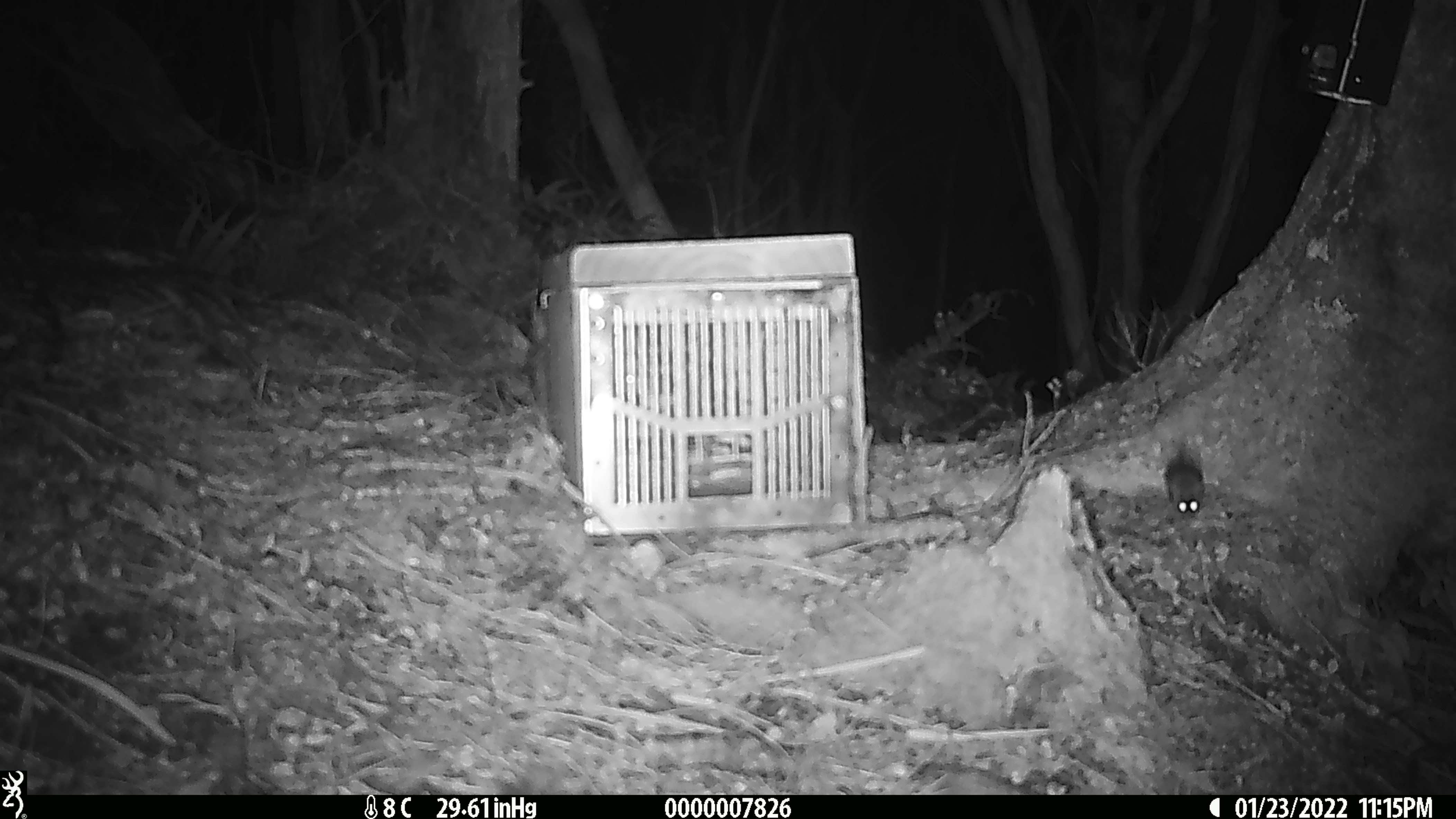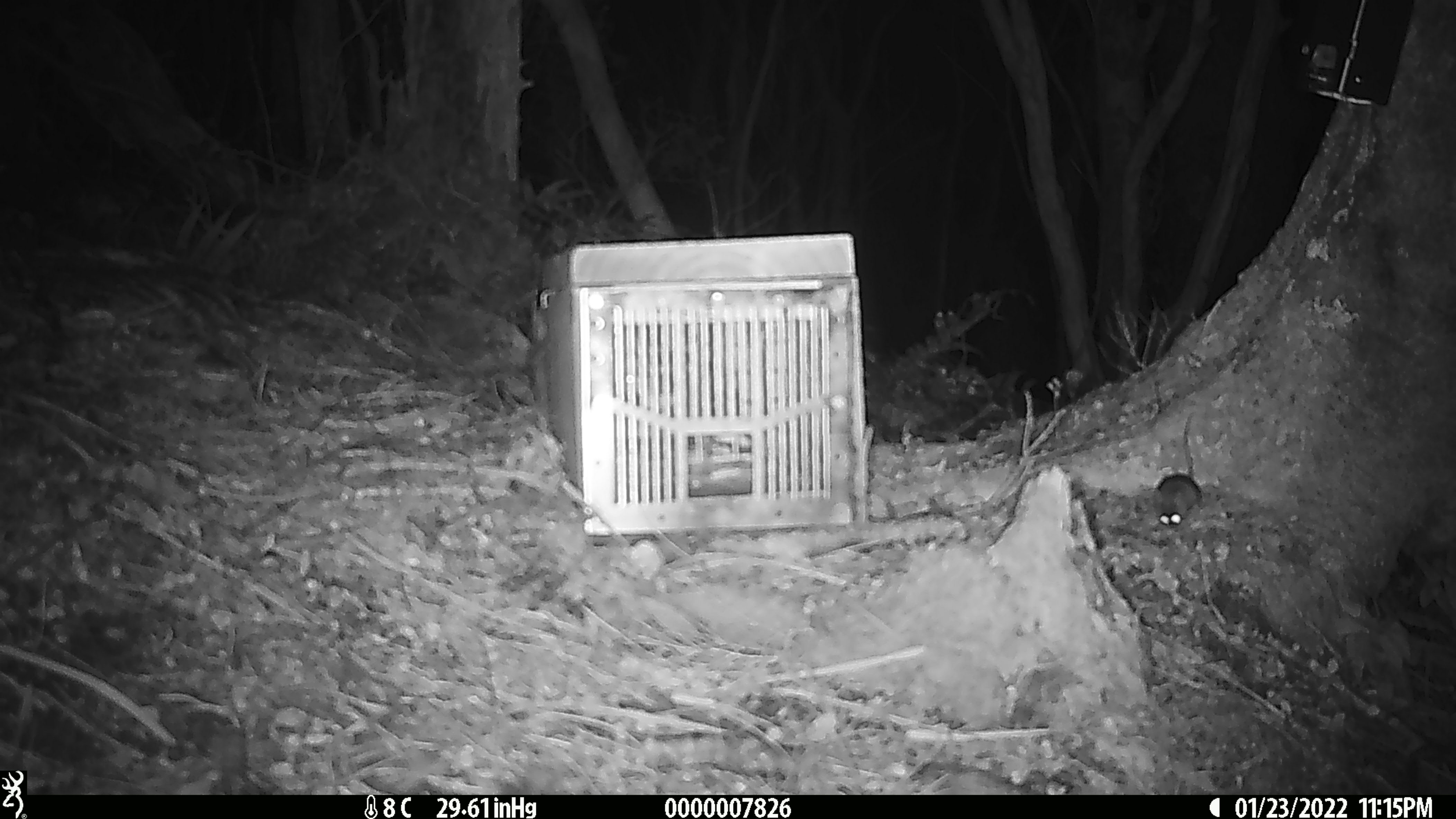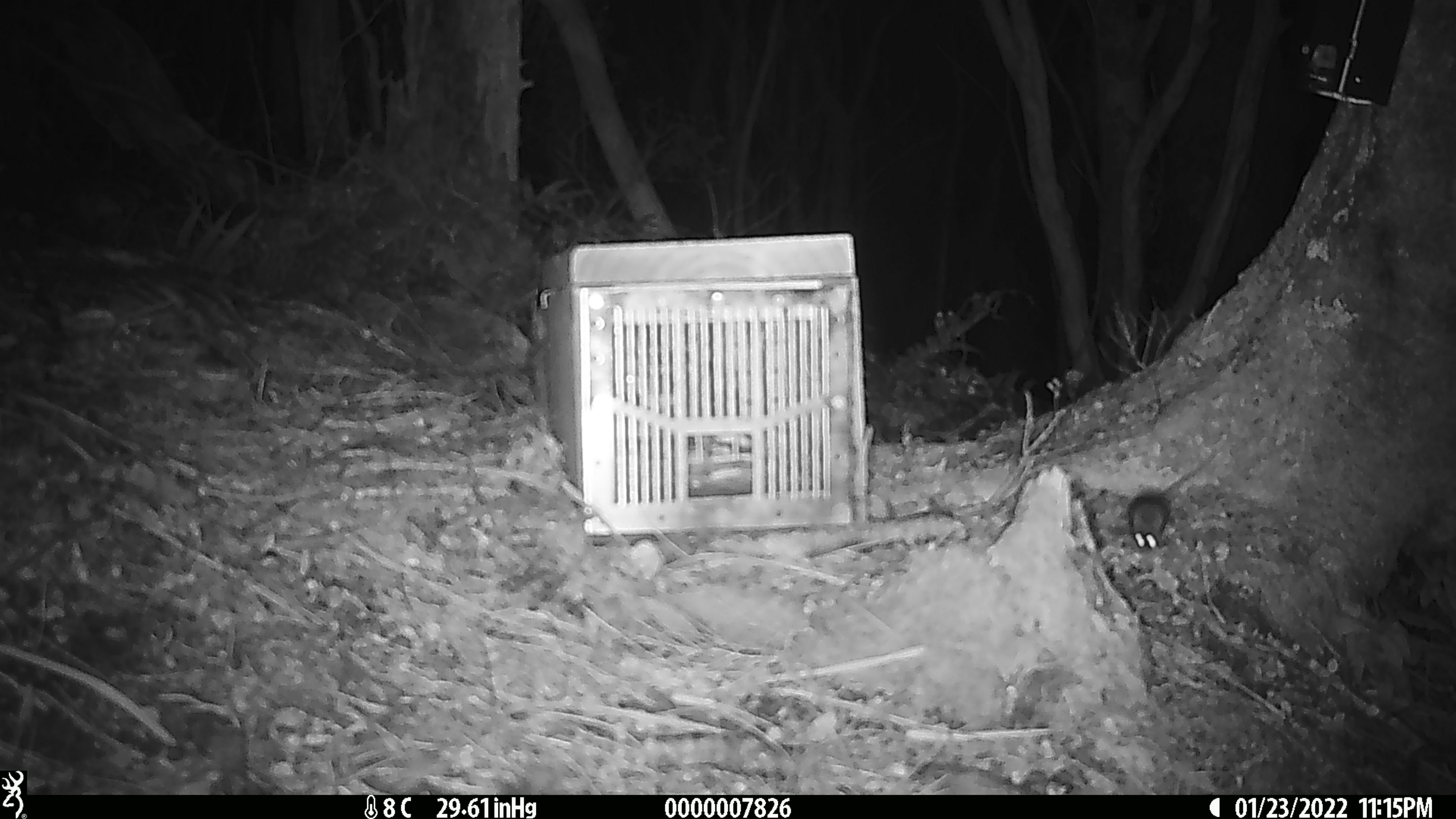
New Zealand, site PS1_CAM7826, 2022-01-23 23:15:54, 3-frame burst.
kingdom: Animalia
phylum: Chordata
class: Mammalia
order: Rodentia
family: Muridae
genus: Mus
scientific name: Mus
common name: mouse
Mouse (Mus).